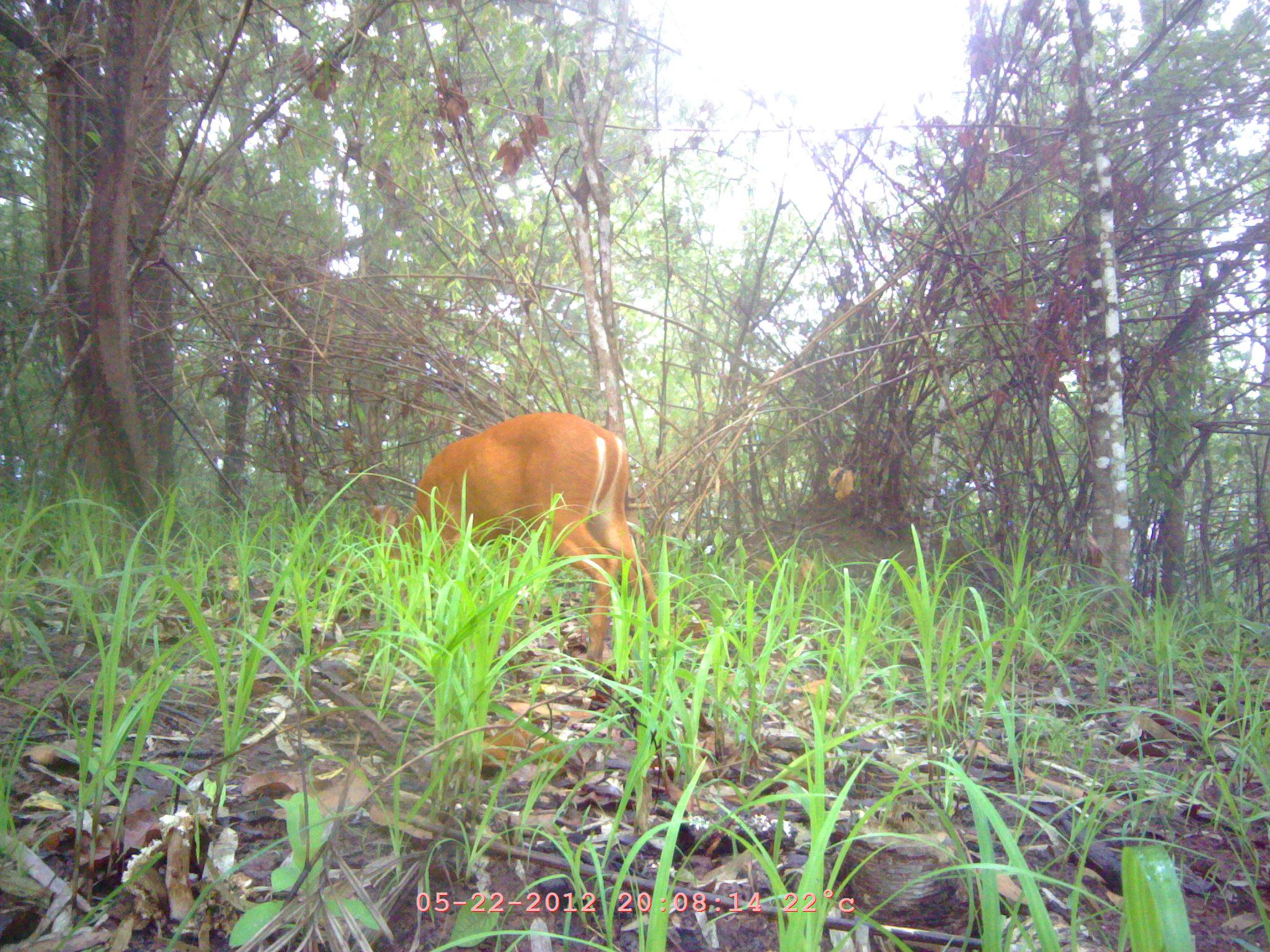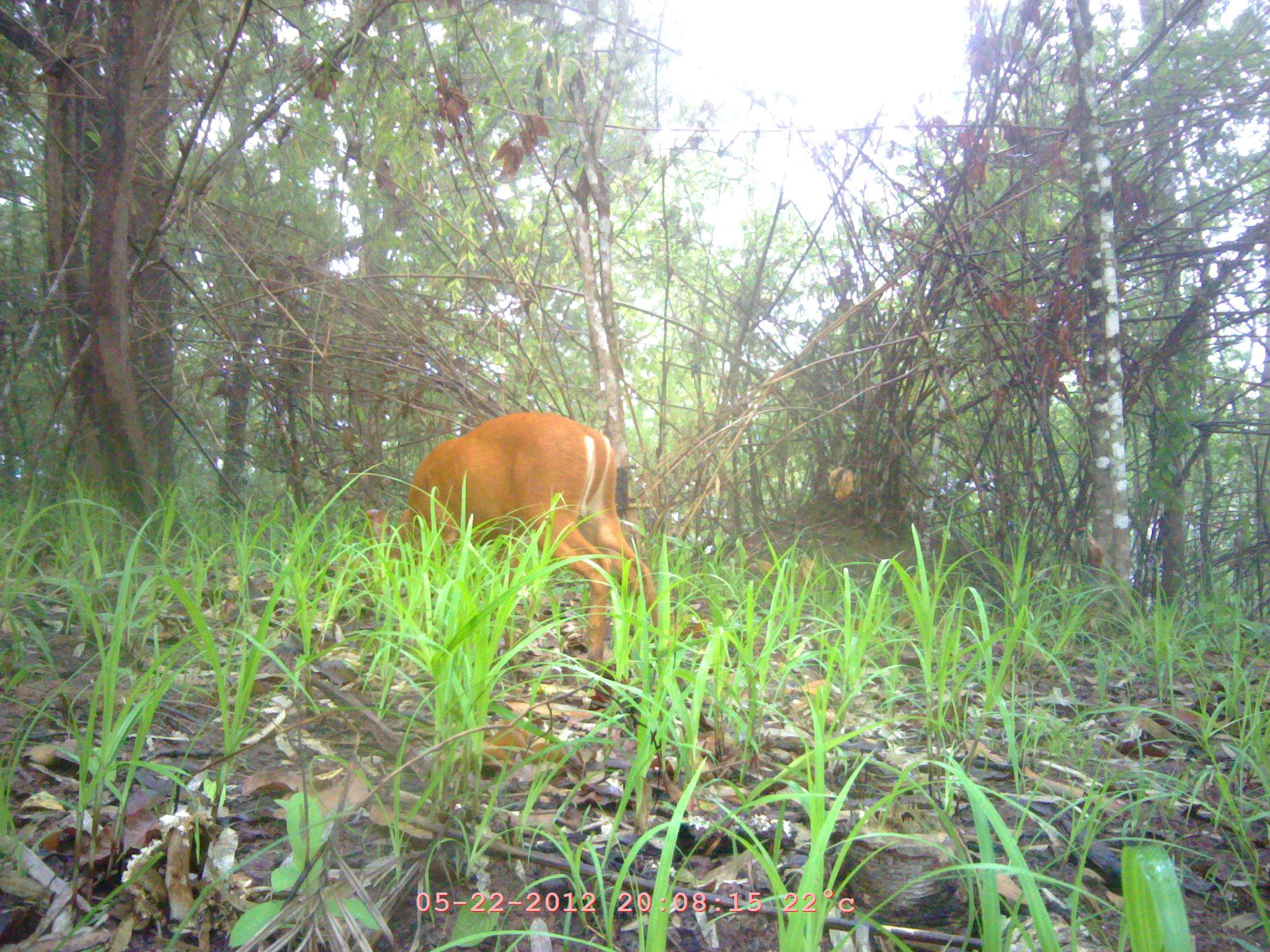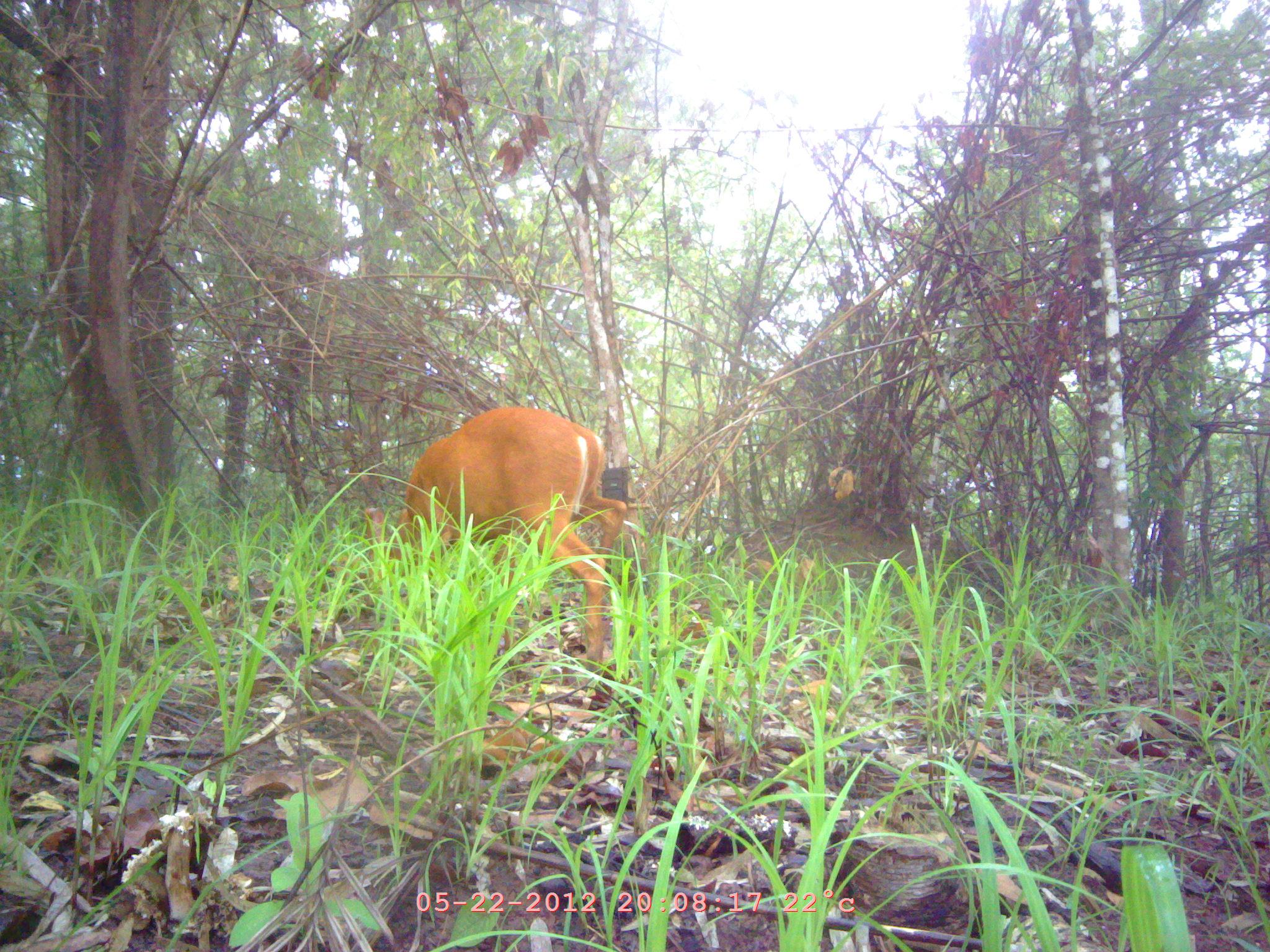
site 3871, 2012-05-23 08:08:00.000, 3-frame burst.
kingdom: Animalia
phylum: Chordata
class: Mammalia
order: Artiodactyla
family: Cervidae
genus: Muntiacus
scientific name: Muntiacus muntjak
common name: southern red muntjac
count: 1